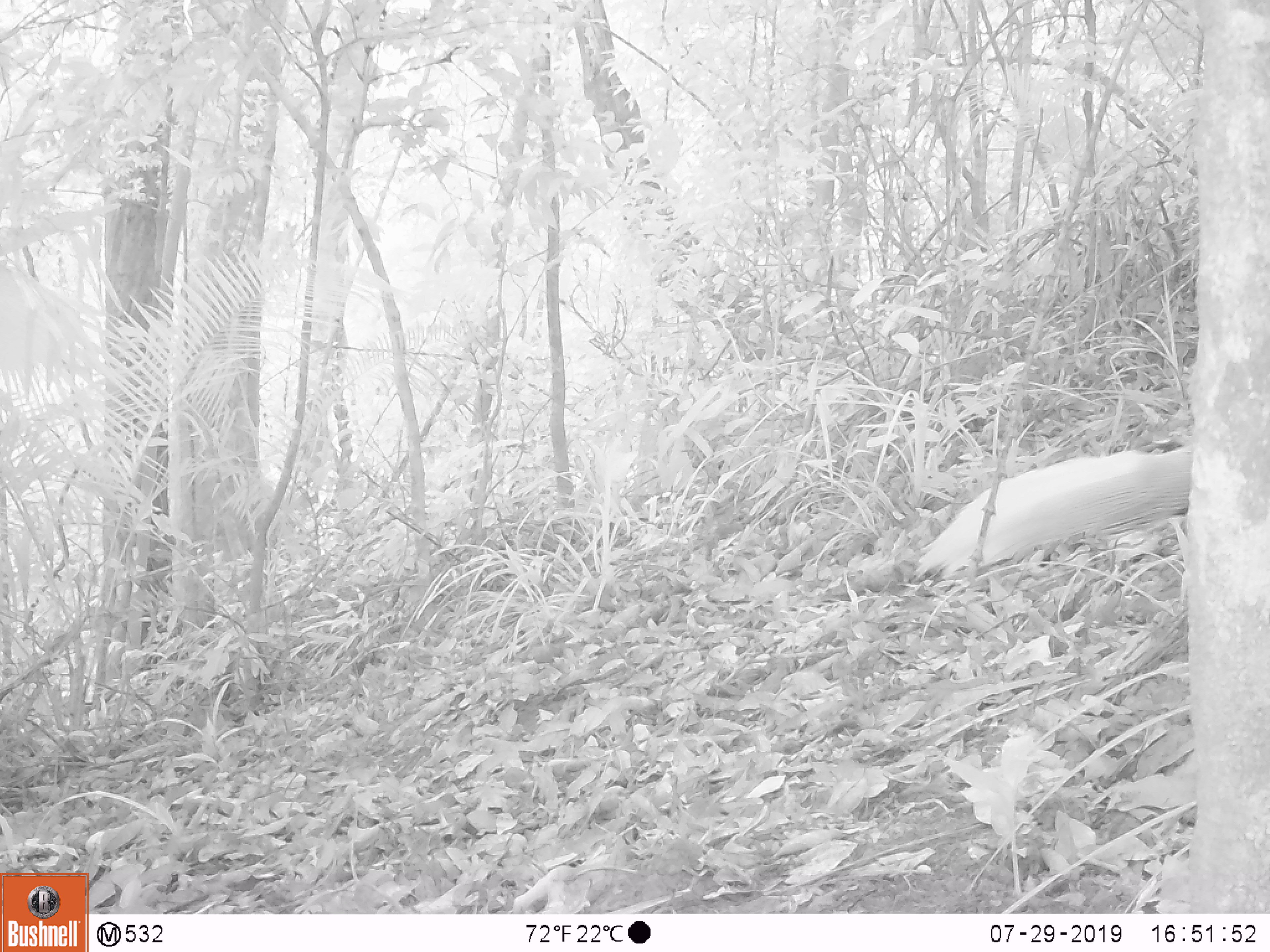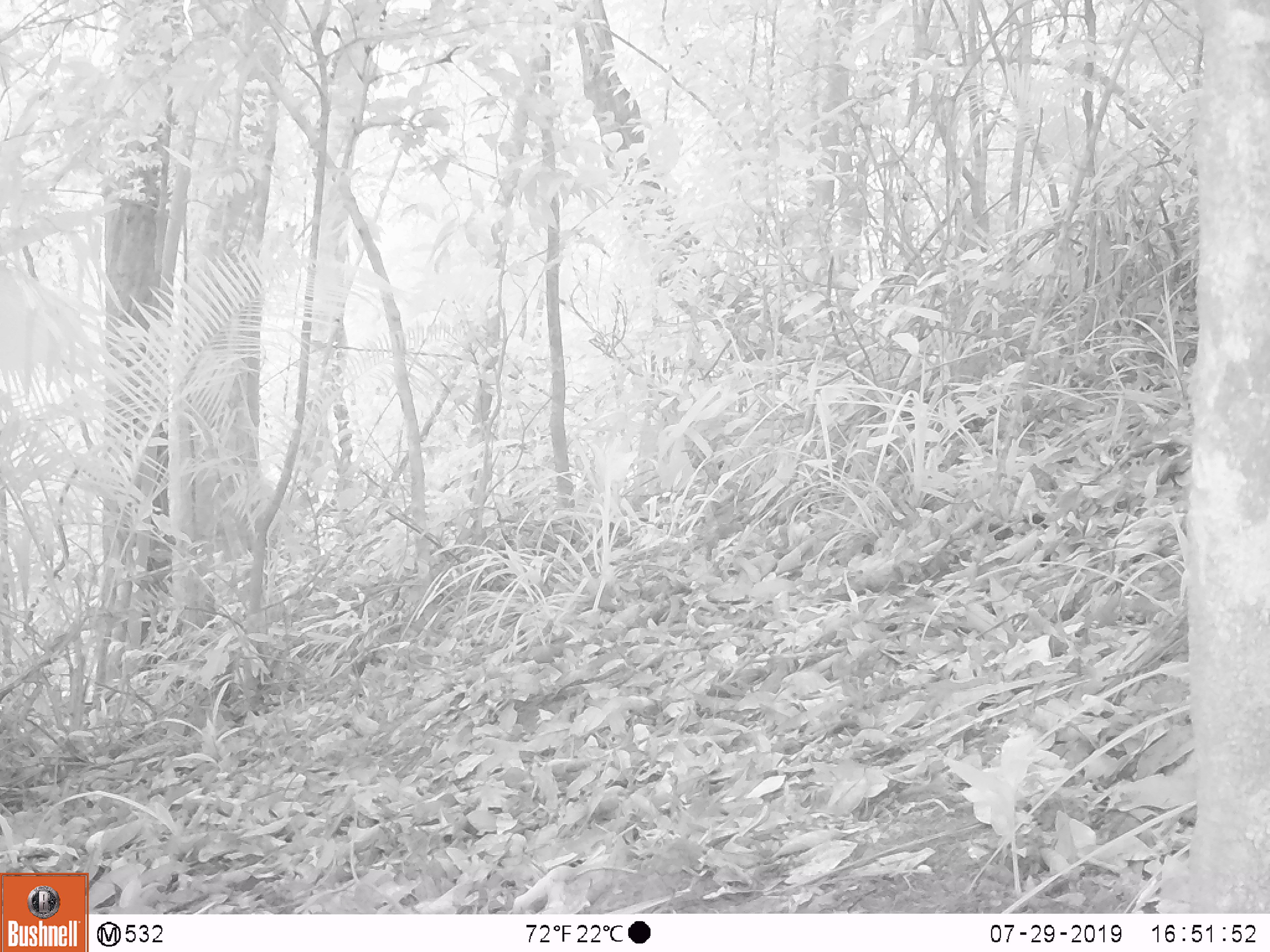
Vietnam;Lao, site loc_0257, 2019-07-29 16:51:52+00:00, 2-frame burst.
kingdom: Animalia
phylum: Chordata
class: Aves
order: Galliformes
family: Phasianidae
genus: Lophura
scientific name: Lophura nycthemera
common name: silver pheasant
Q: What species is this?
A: Silver pheasant (Lophura nycthemera).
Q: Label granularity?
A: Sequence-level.